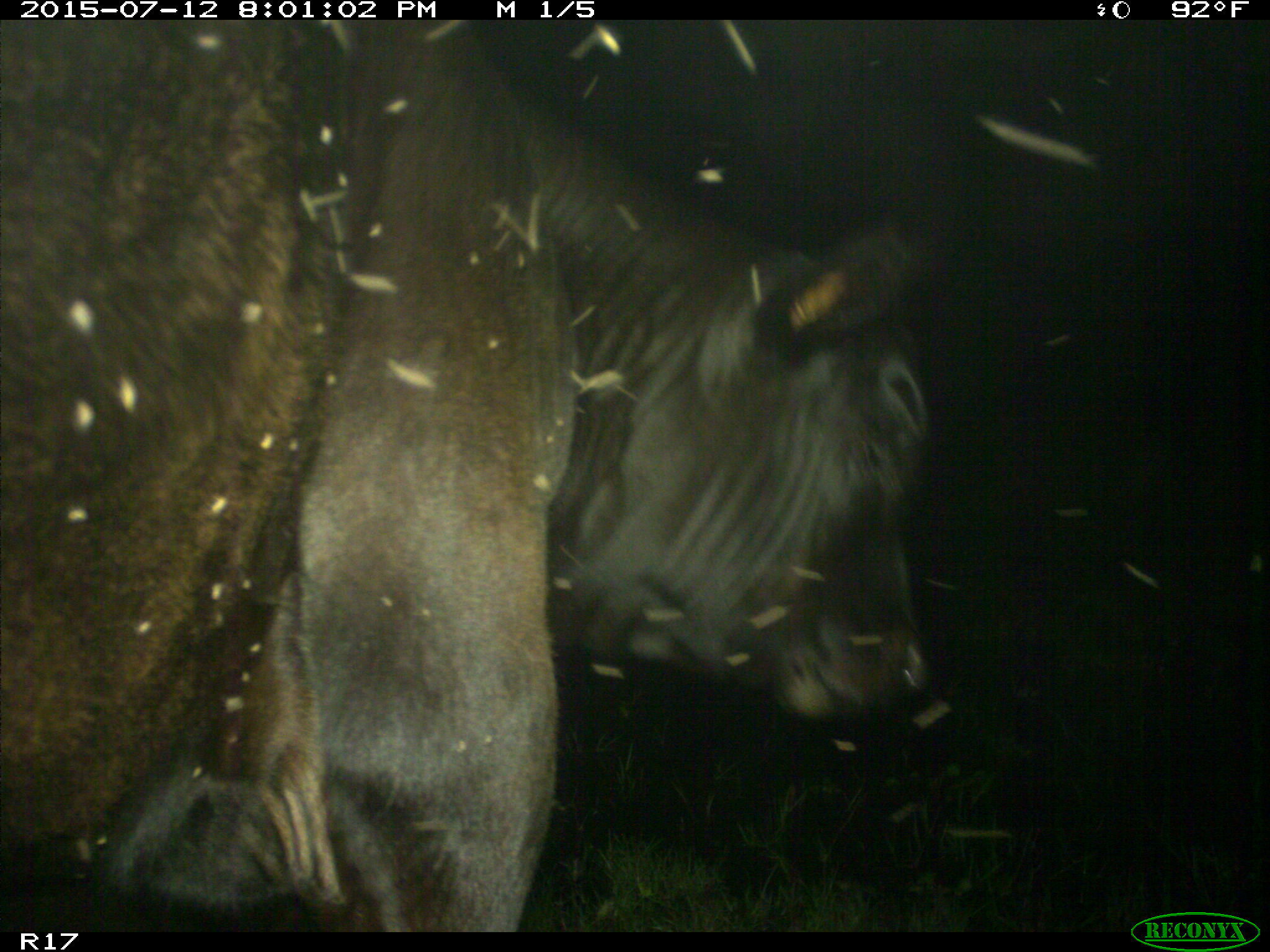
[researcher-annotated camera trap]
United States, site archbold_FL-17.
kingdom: Animalia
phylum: Chordata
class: Mammalia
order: Artiodactyla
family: Bovidae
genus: Bos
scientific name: Bos taurus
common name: domestic cow